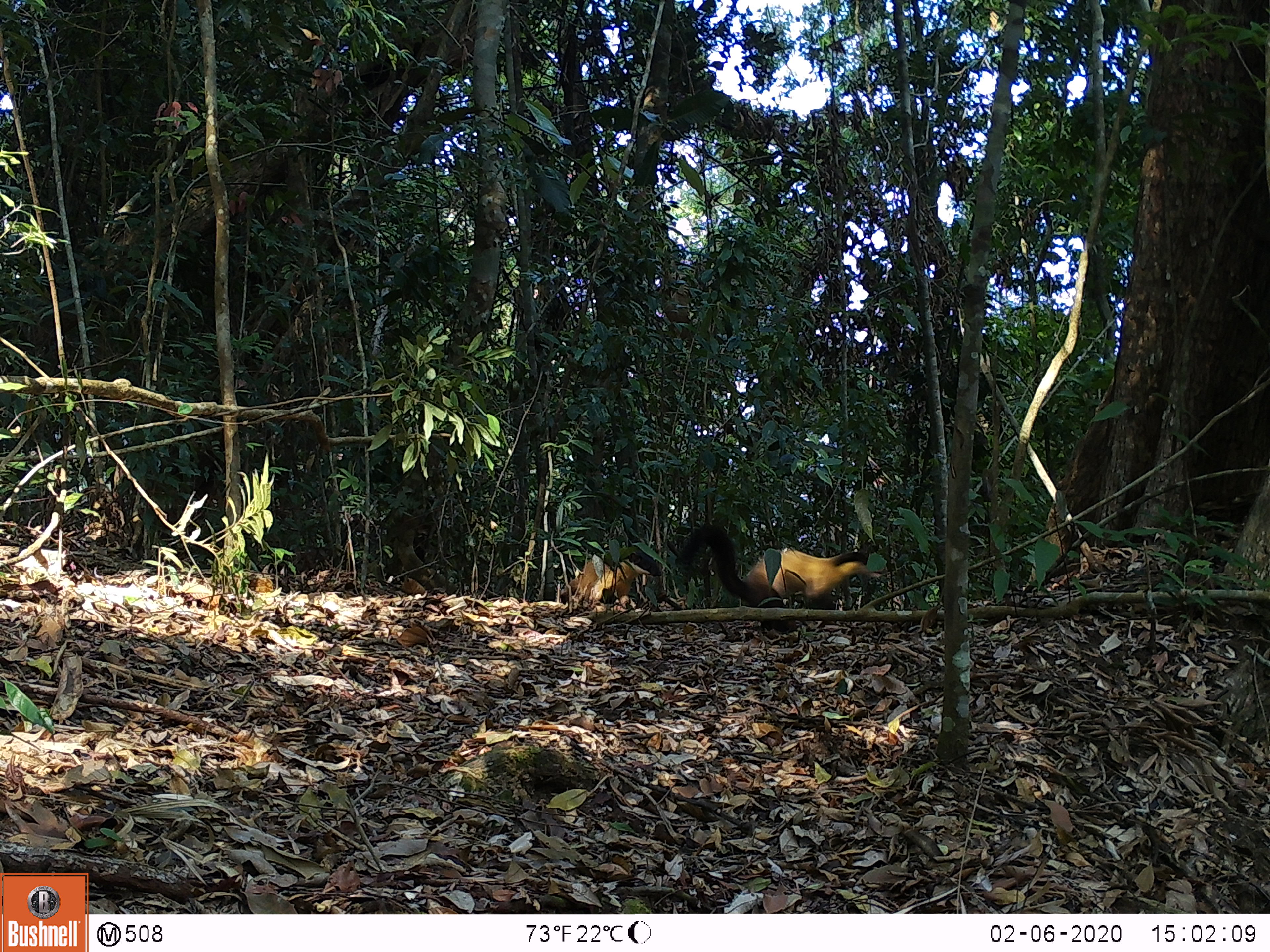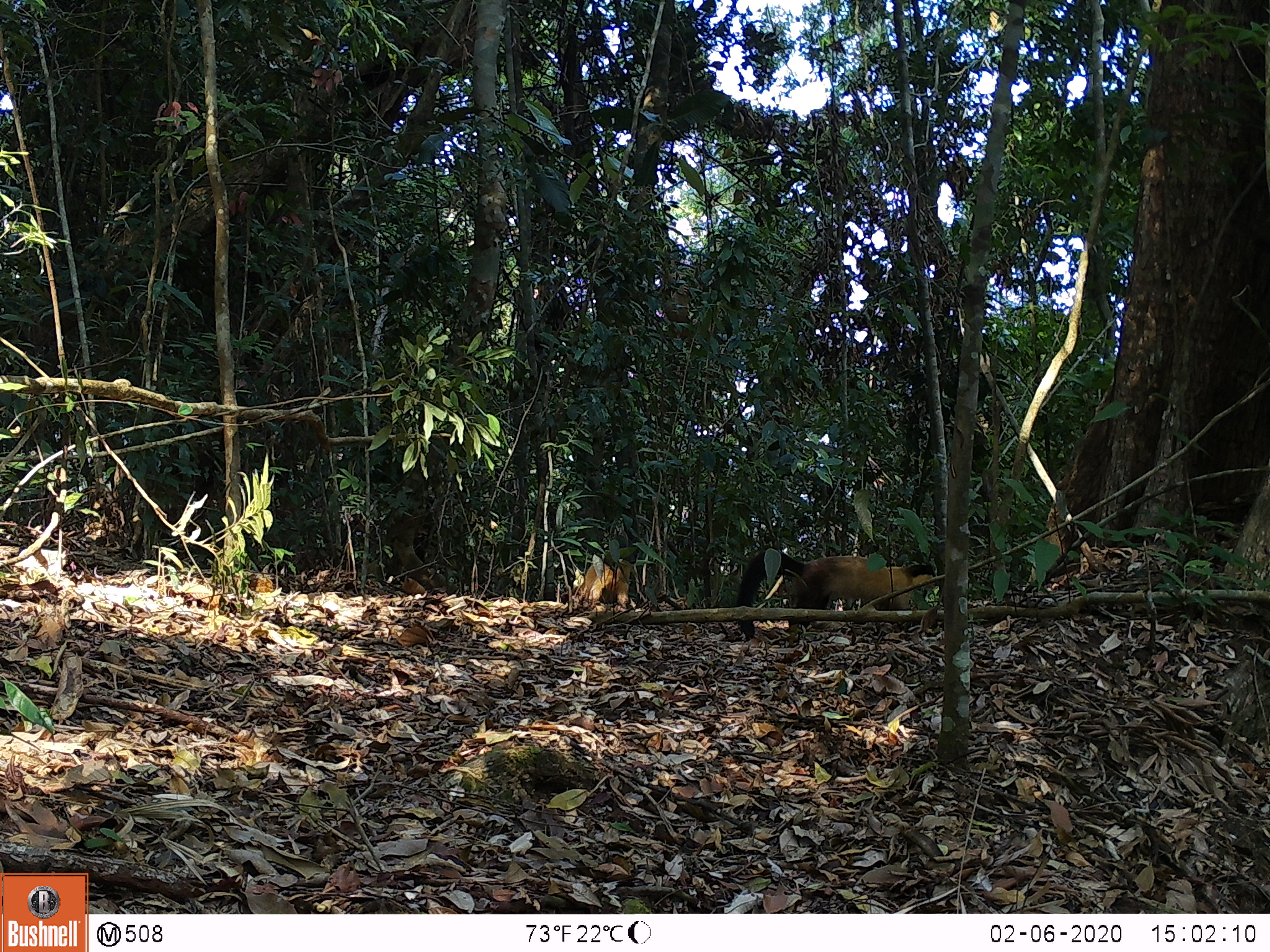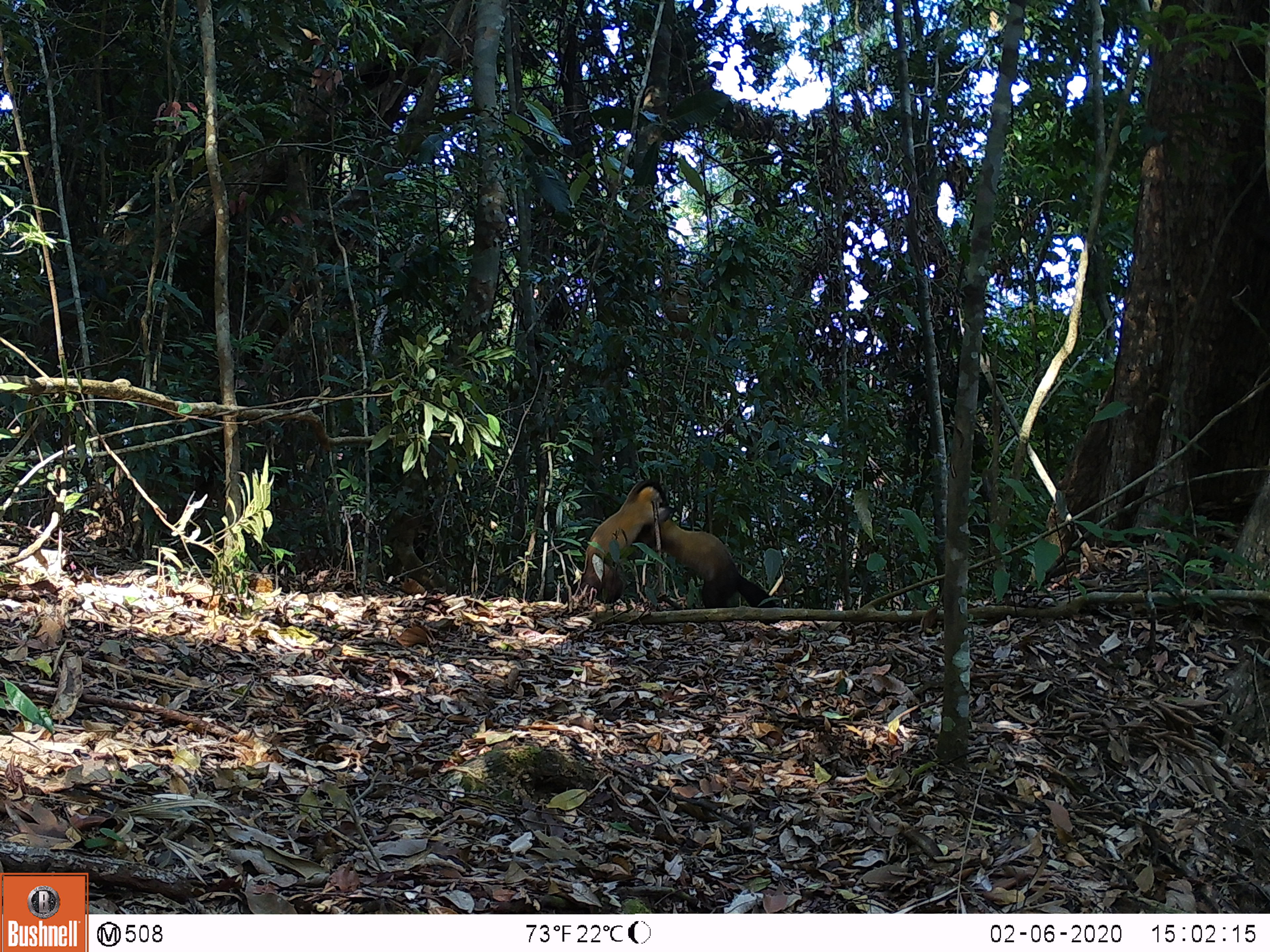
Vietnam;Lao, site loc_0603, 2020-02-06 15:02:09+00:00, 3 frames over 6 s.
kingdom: Animalia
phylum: Chordata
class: Mammalia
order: Carnivora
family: Mustelidae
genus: Martes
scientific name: Martes flavigula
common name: yellow-throated marten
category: yellow throated marten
Yellow throated marten (yellow-throated marten) (Martes flavigula). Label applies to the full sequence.